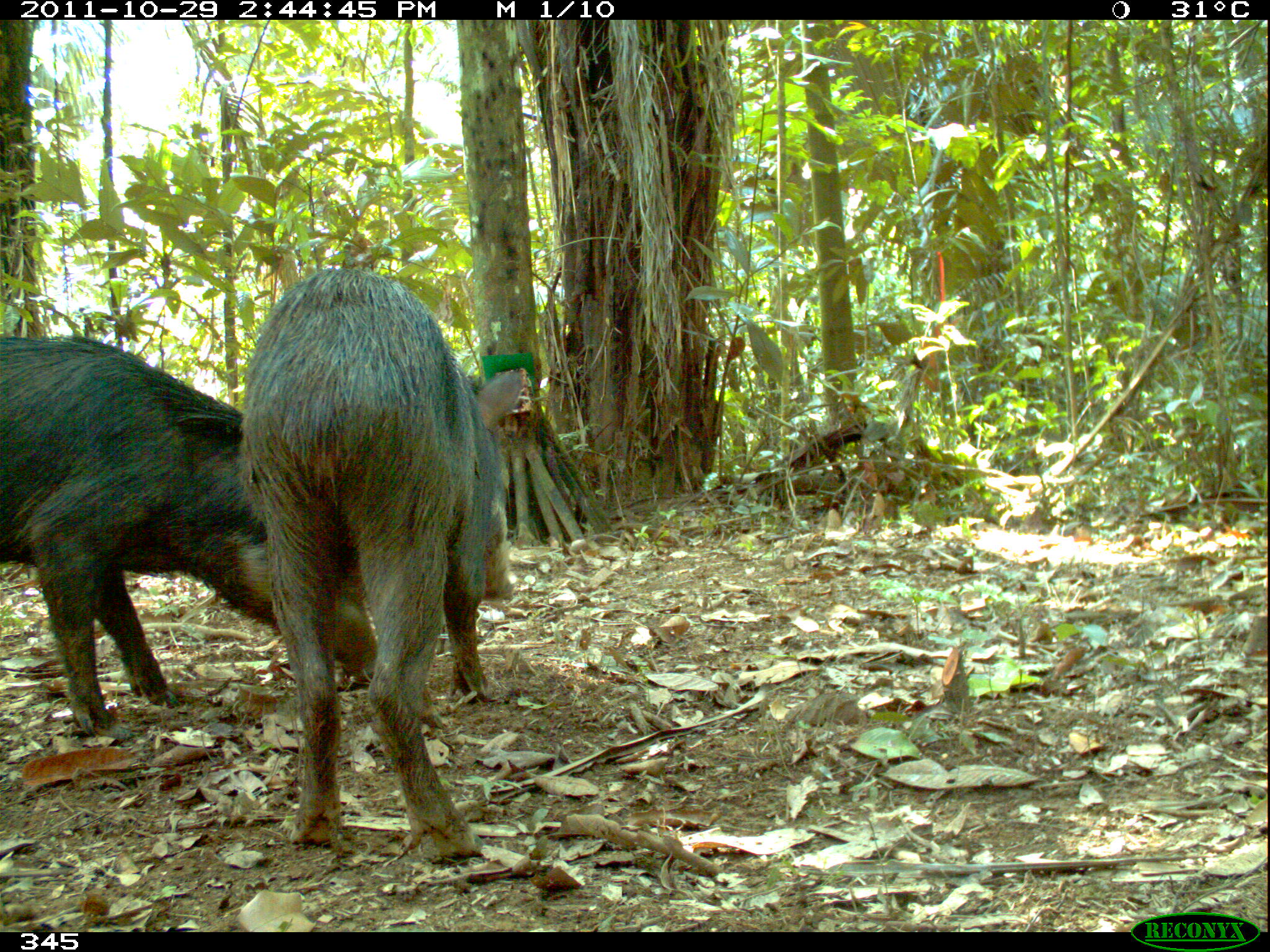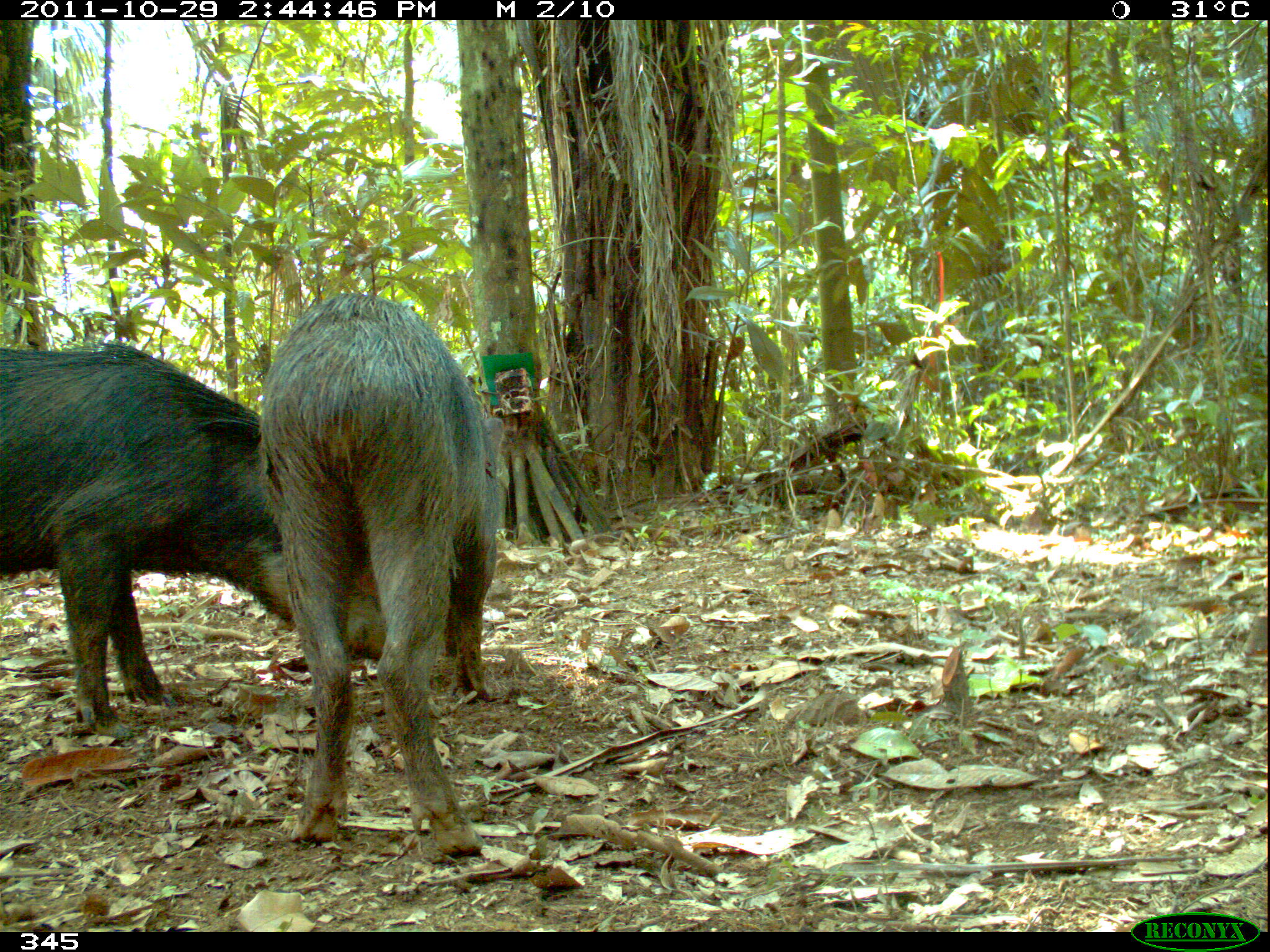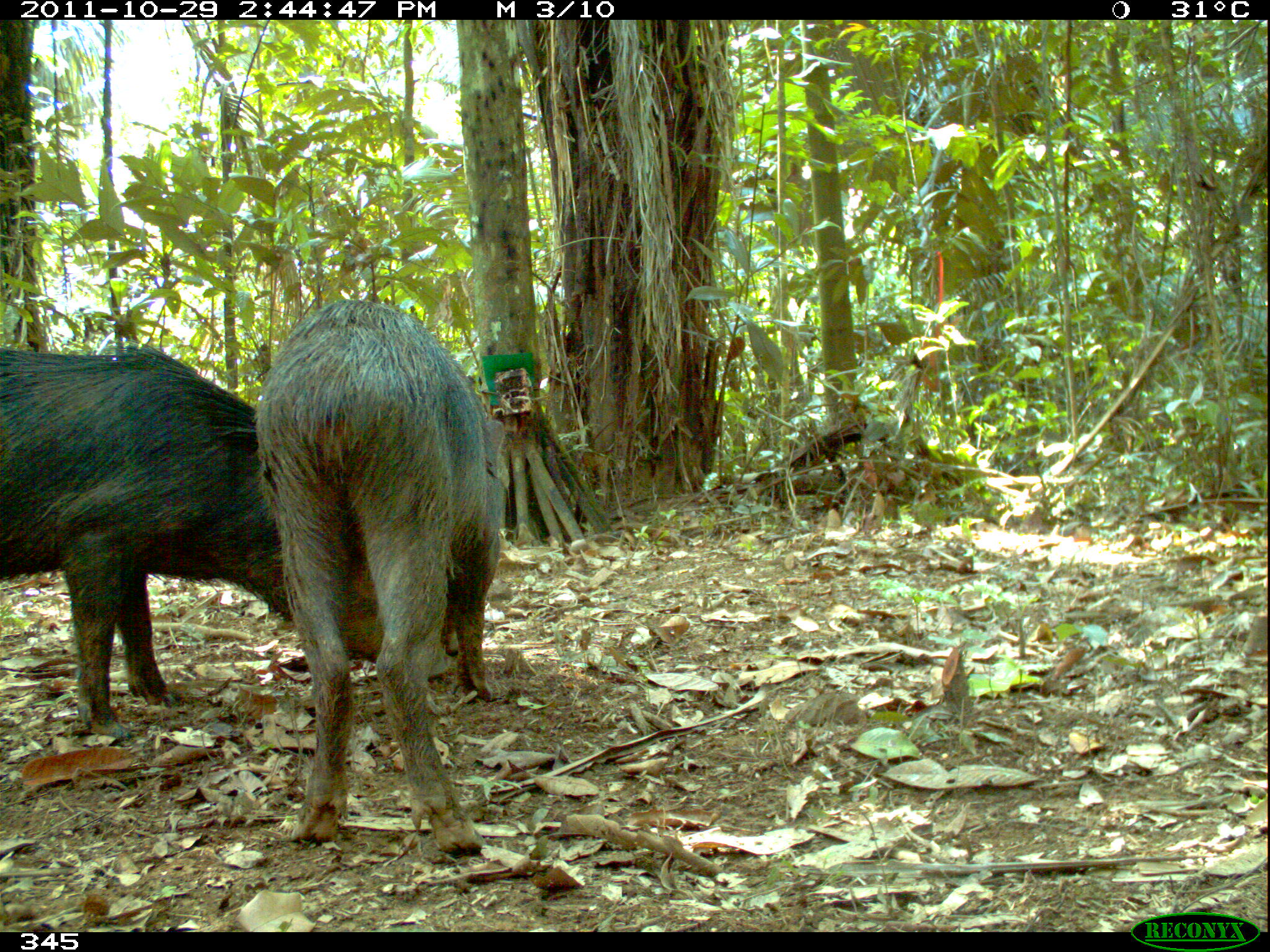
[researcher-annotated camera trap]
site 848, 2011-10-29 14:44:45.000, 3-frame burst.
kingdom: Animalia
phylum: Chordata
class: Mammalia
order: Artiodactyla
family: Tayassuidae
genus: Tayassu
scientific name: Tayassu pecari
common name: white-lipped peccary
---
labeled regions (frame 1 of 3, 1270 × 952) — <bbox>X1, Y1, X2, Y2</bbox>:
tayassu pecari: <bbox>240, 268, 528, 859</bbox>; <bbox>1, 333, 375, 737</bbox>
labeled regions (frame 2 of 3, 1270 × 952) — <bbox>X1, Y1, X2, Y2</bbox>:
tayassu pecari: <bbox>1, 344, 383, 728</bbox>; <bbox>259, 291, 503, 864</bbox>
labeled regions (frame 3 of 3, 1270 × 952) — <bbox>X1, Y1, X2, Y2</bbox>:
tayassu pecari: <bbox>251, 295, 506, 854</bbox>; <bbox>0, 339, 296, 742</bbox>